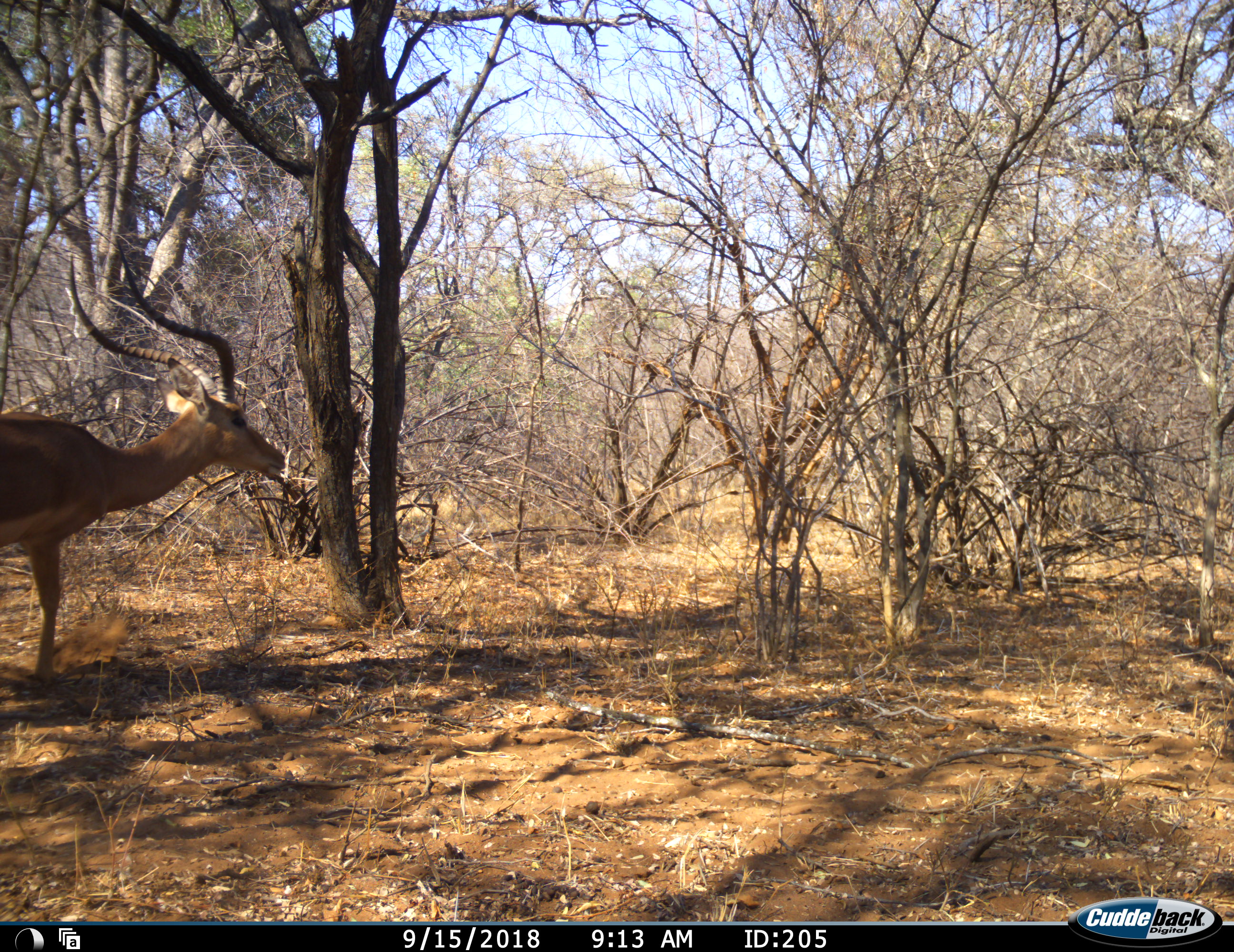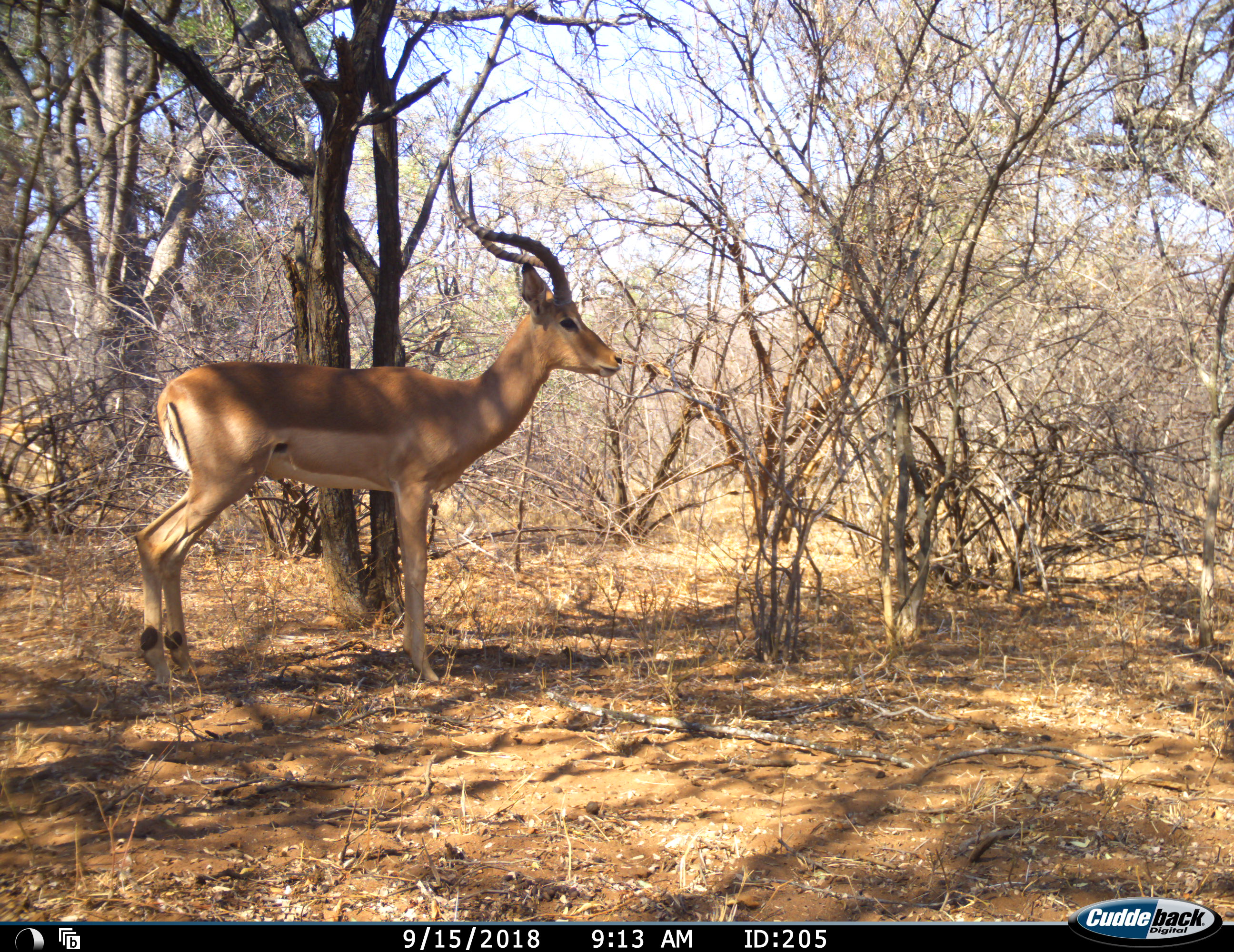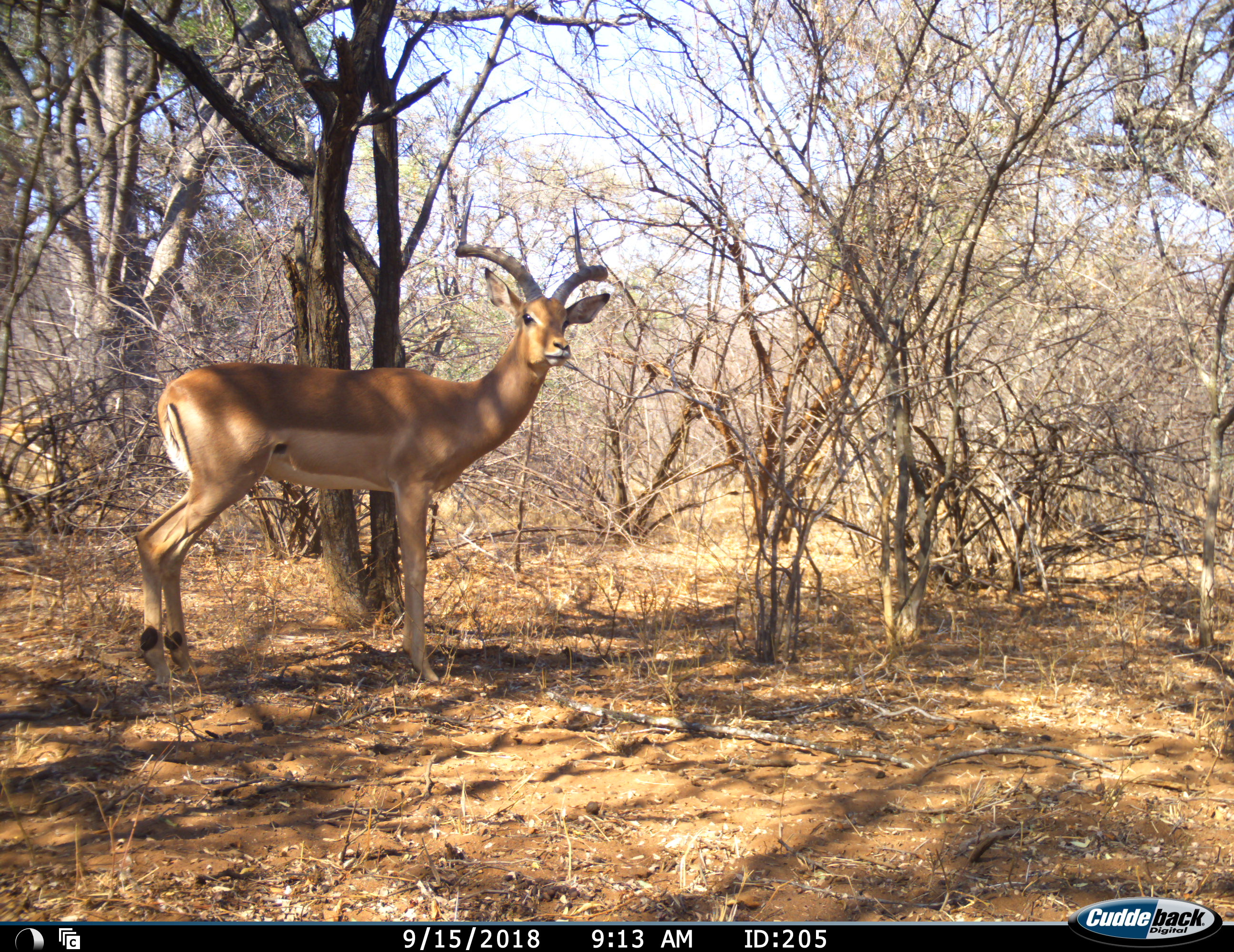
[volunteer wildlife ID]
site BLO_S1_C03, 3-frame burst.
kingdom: Animalia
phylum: Chordata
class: Mammalia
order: Artiodactyla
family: Bovidae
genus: Aepyceros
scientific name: Aepyceros melampus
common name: impala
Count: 1.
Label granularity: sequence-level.